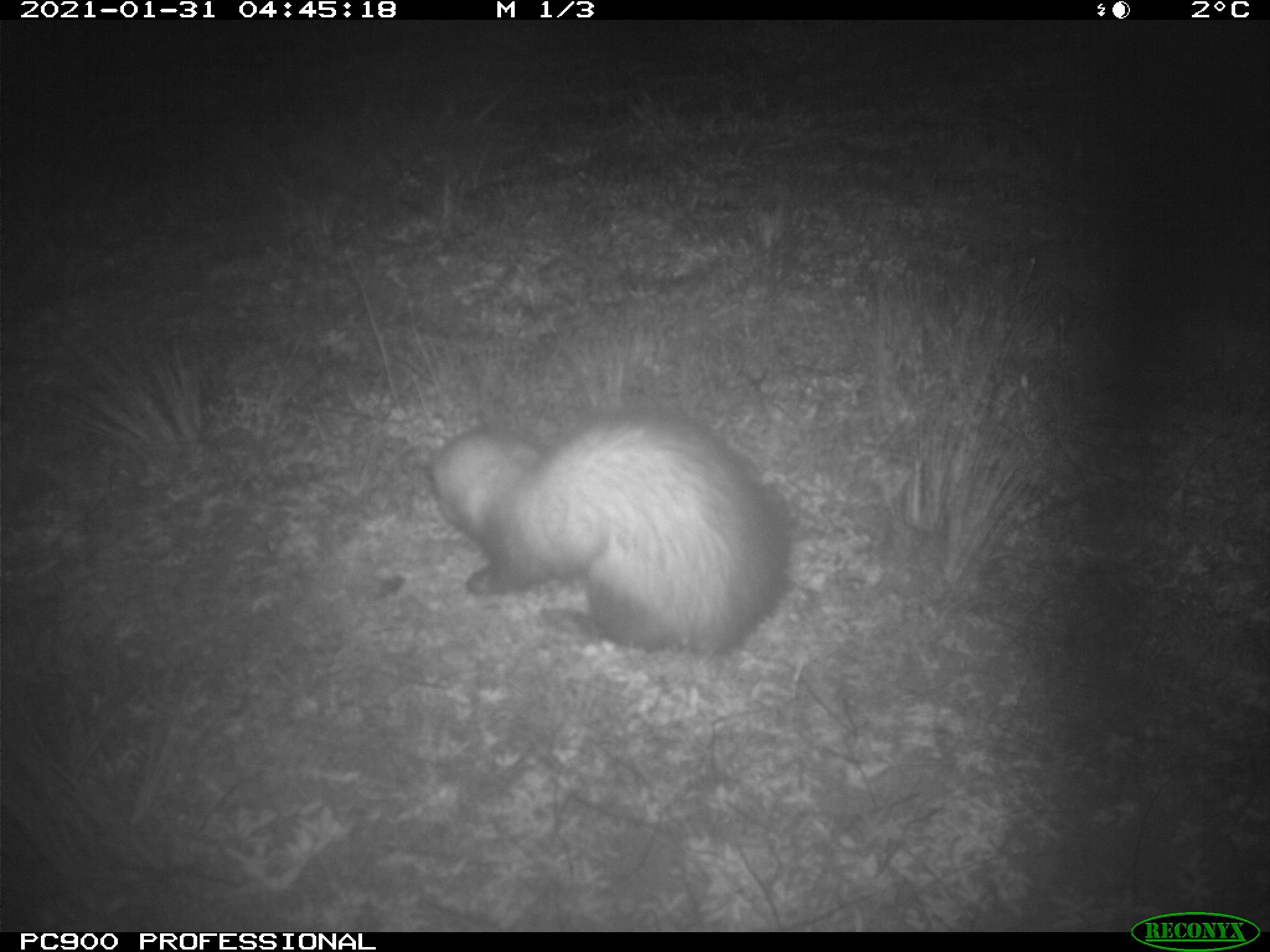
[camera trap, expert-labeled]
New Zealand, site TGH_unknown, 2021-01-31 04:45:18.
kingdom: Animalia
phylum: Chordata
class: Mammalia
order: Carnivora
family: Mustelidae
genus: Mustela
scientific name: Mustela furo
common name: ferret